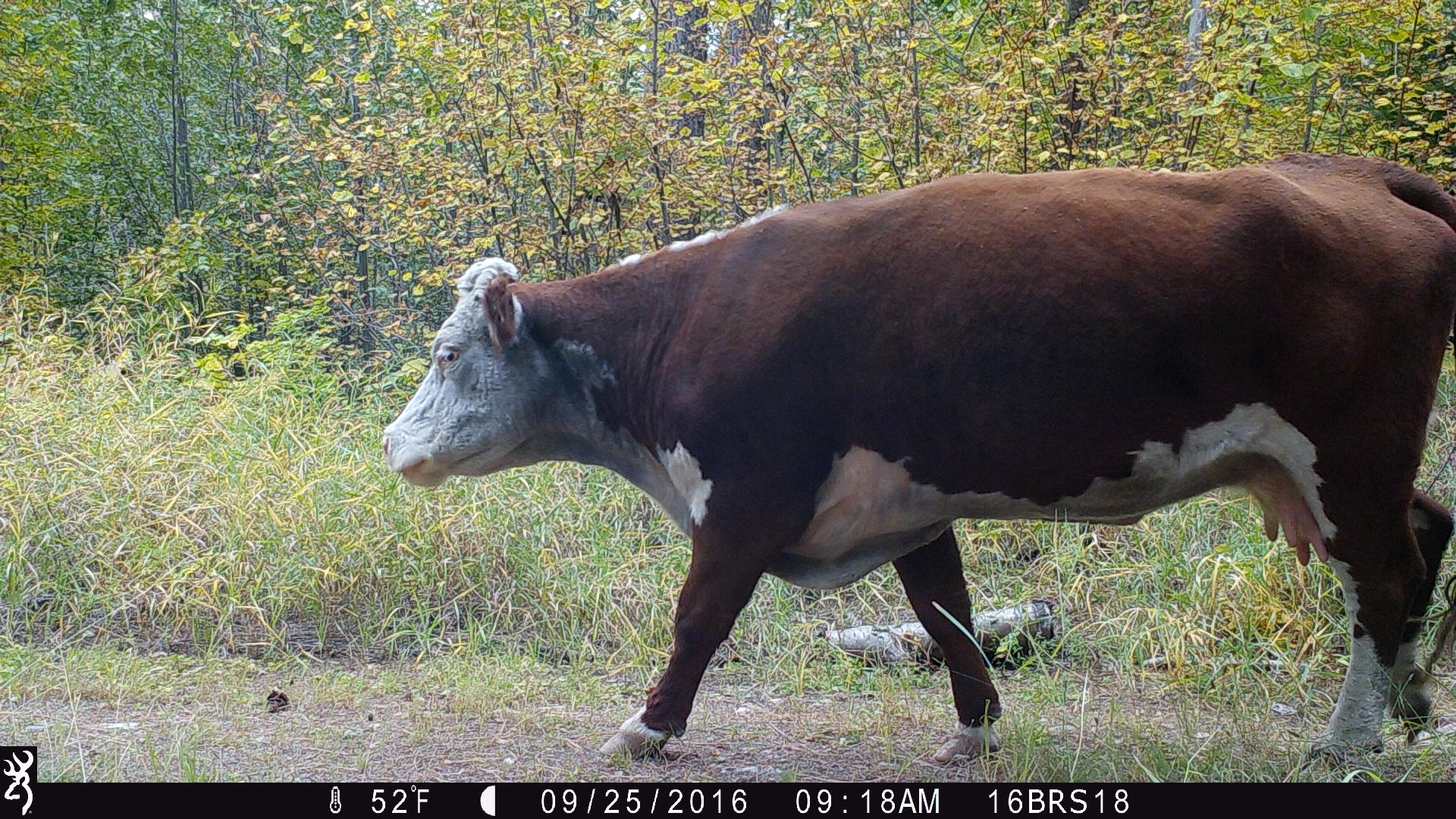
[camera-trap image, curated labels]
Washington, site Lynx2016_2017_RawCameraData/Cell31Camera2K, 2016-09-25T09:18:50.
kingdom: Animalia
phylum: Chordata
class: Mammalia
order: Artiodactyla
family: Bovidae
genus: Bos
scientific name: Bos taurus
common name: domestic cattle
Domestic cattle (Bos taurus). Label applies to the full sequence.